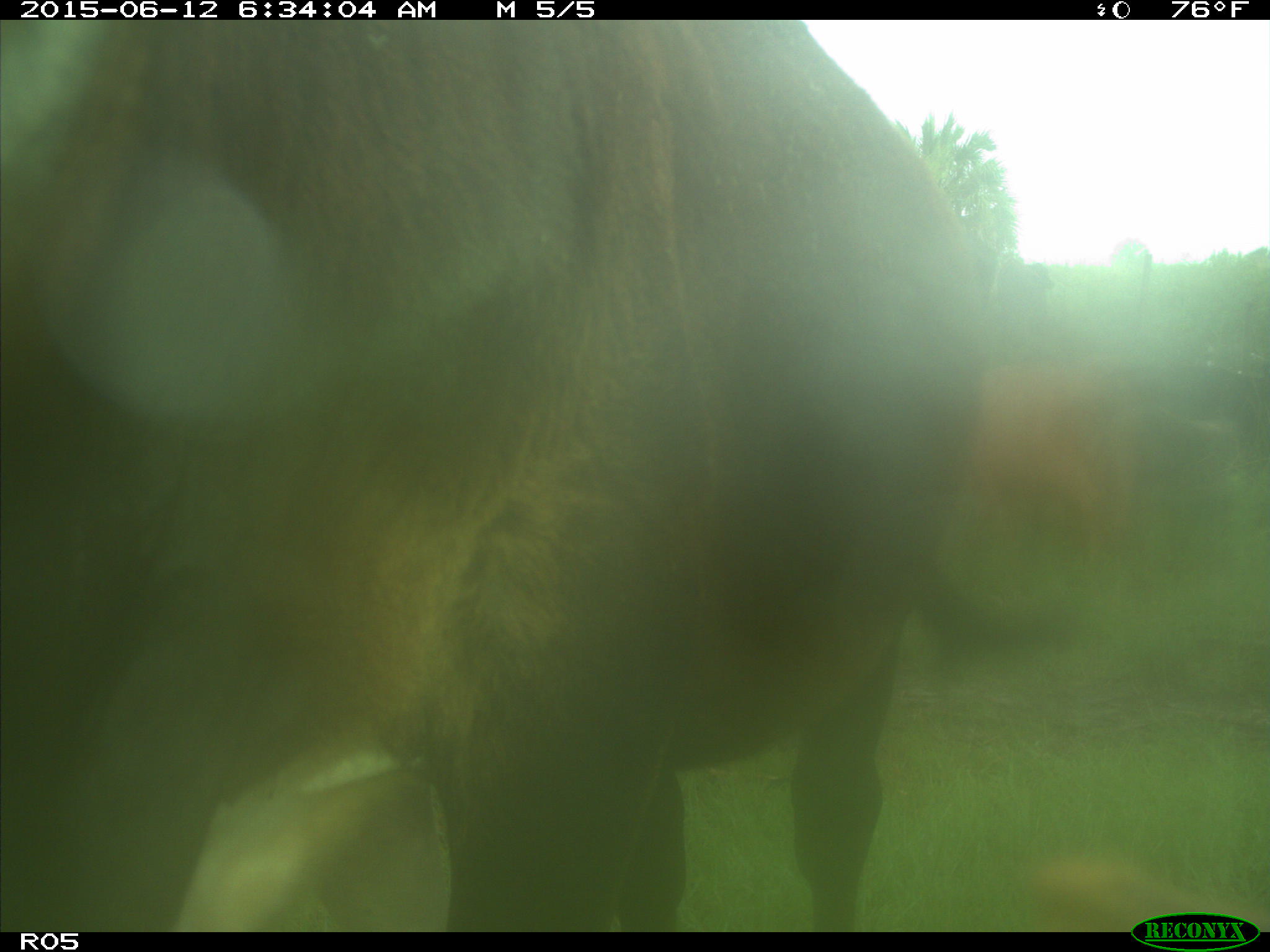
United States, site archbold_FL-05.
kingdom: Animalia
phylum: Chordata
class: Mammalia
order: Artiodactyla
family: Bovidae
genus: Bos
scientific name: Bos taurus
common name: domestic cow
Bos taurus (domestic cow).